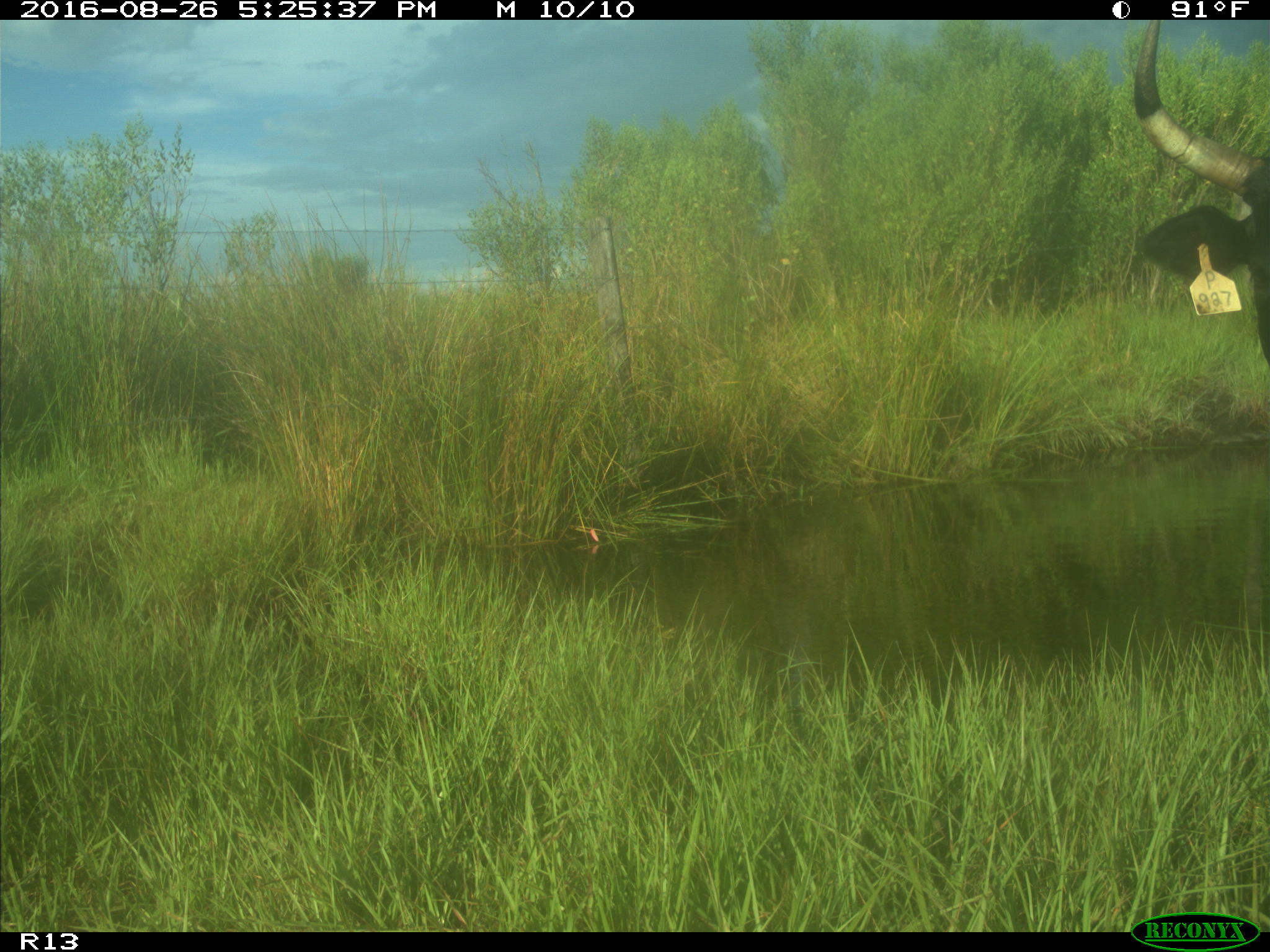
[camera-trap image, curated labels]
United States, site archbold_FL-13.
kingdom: Animalia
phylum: Chordata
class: Mammalia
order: Artiodactyla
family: Bovidae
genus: Bos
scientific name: Bos taurus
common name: domestic cow